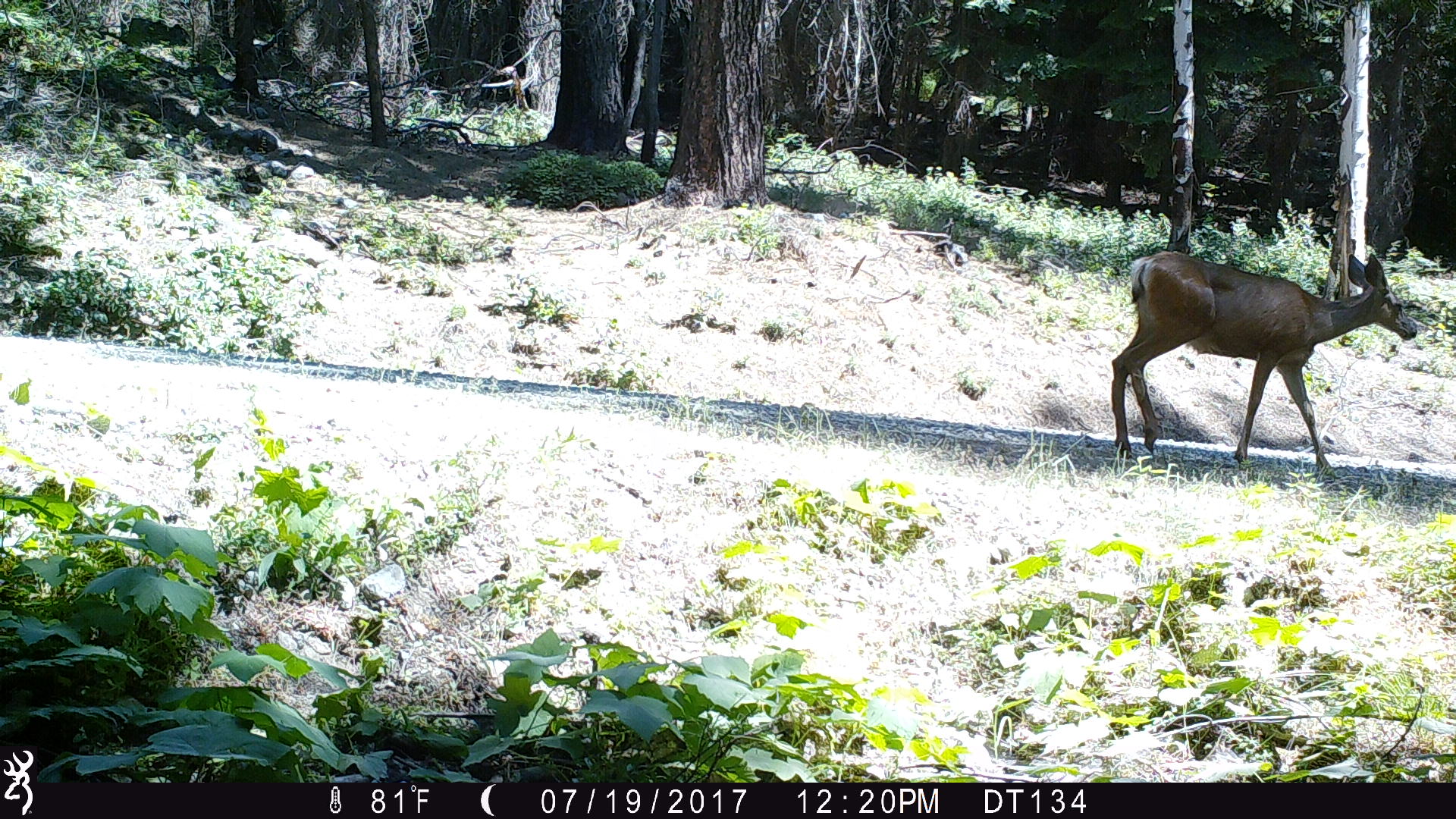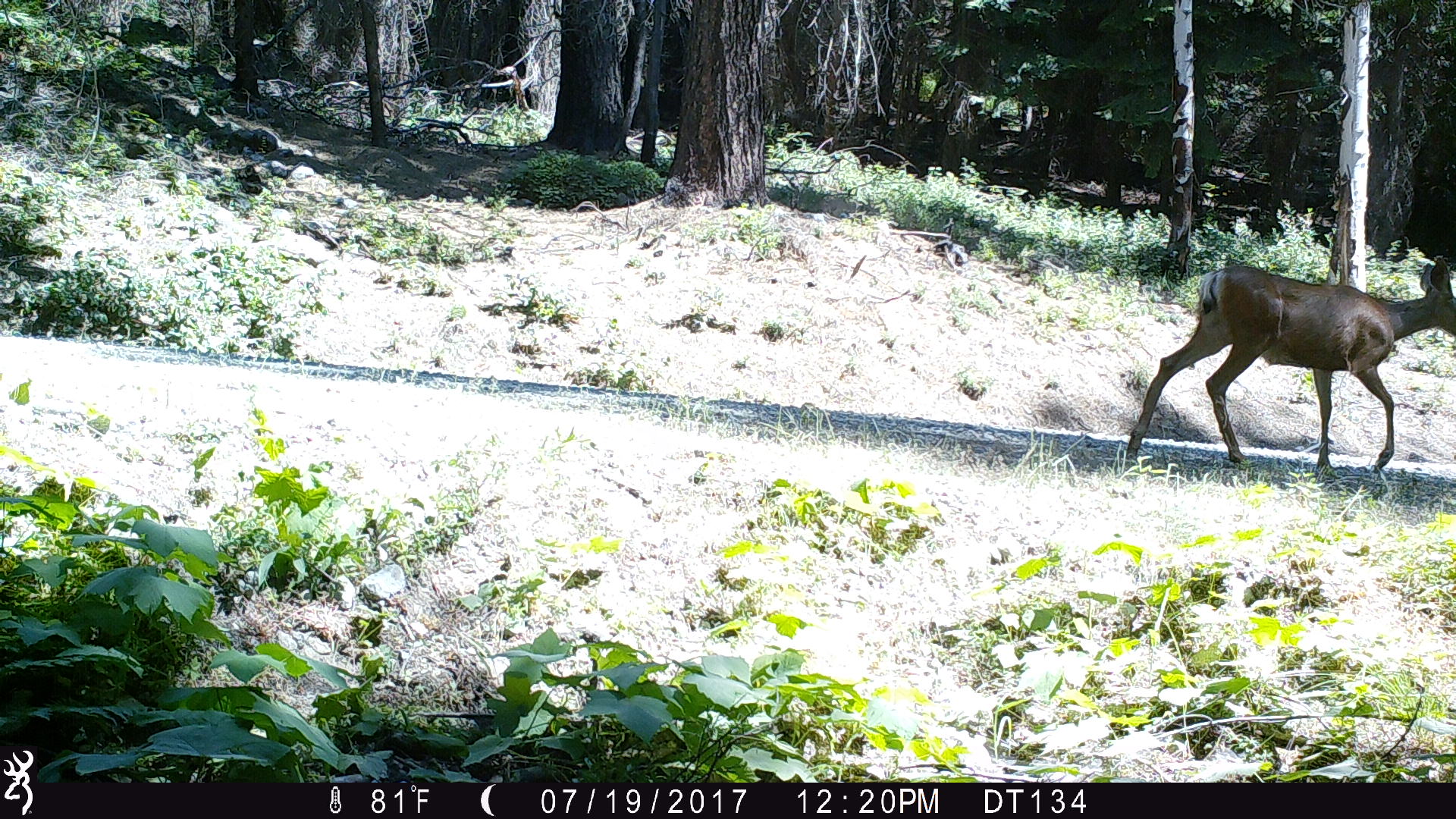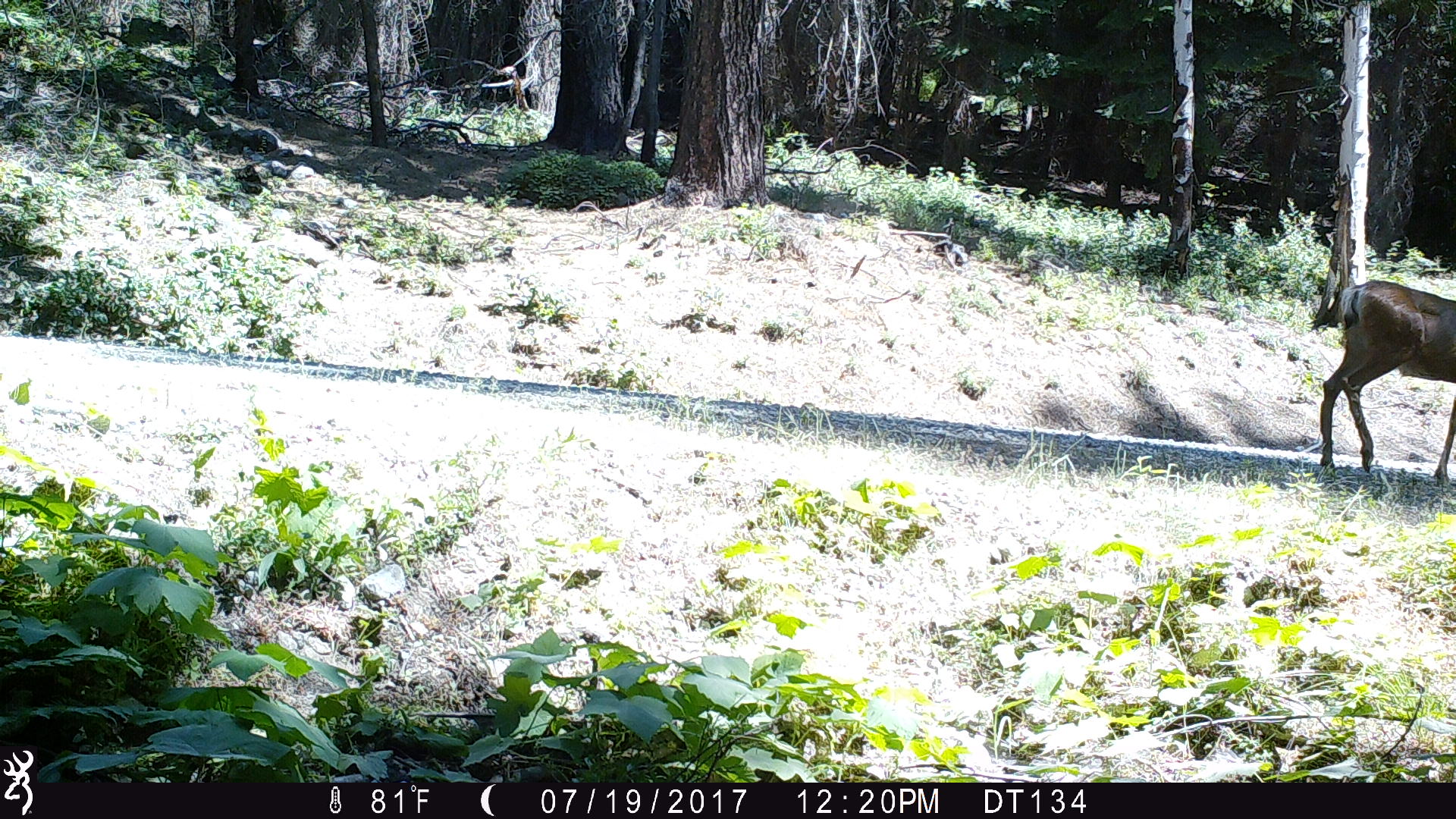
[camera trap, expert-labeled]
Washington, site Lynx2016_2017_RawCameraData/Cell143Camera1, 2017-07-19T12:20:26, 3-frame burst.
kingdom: Animalia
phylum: Chordata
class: Mammalia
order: Artiodactyla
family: Cervidae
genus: Odocoileus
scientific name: Odocoileus hemionus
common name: mule deer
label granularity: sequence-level